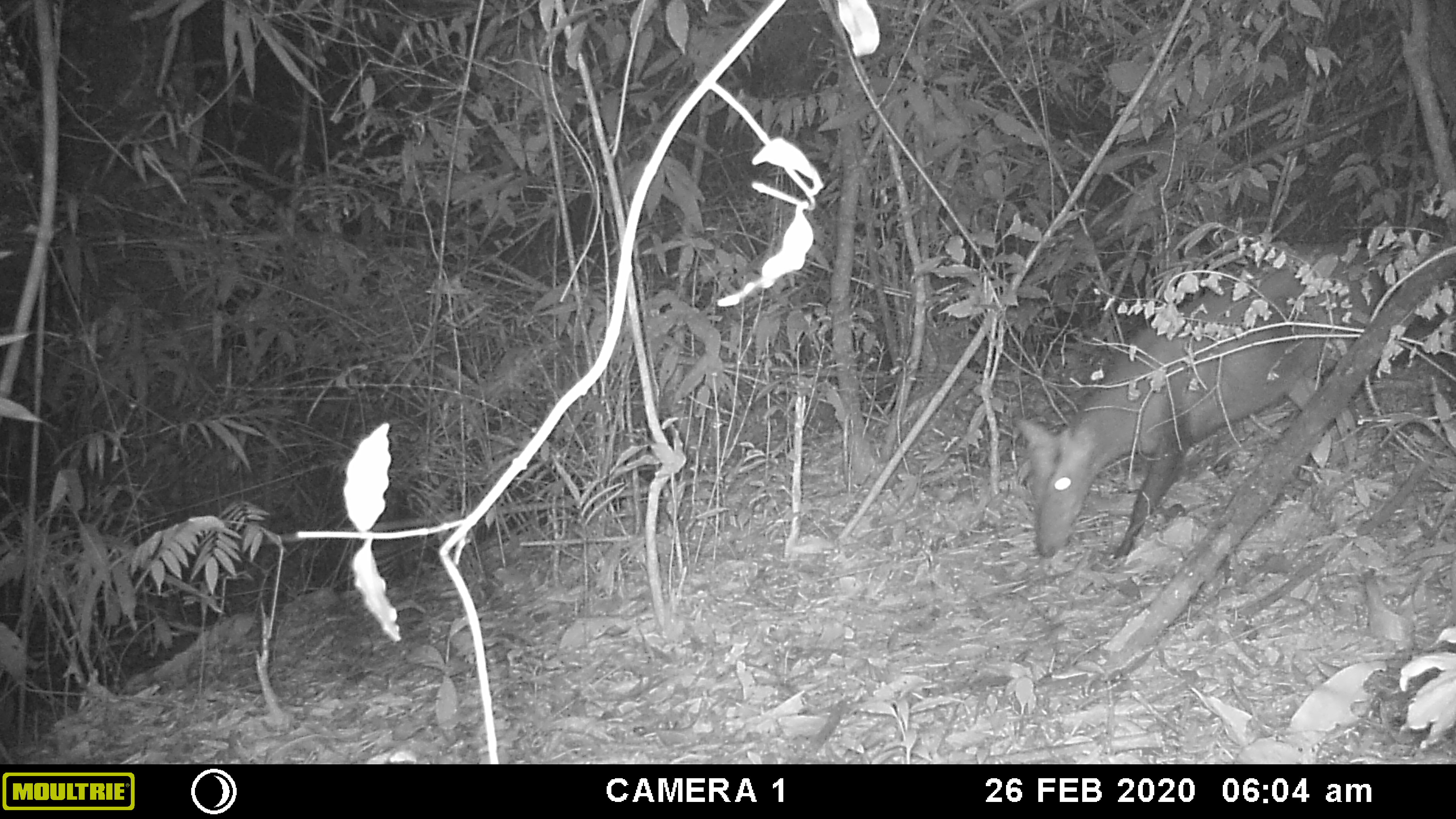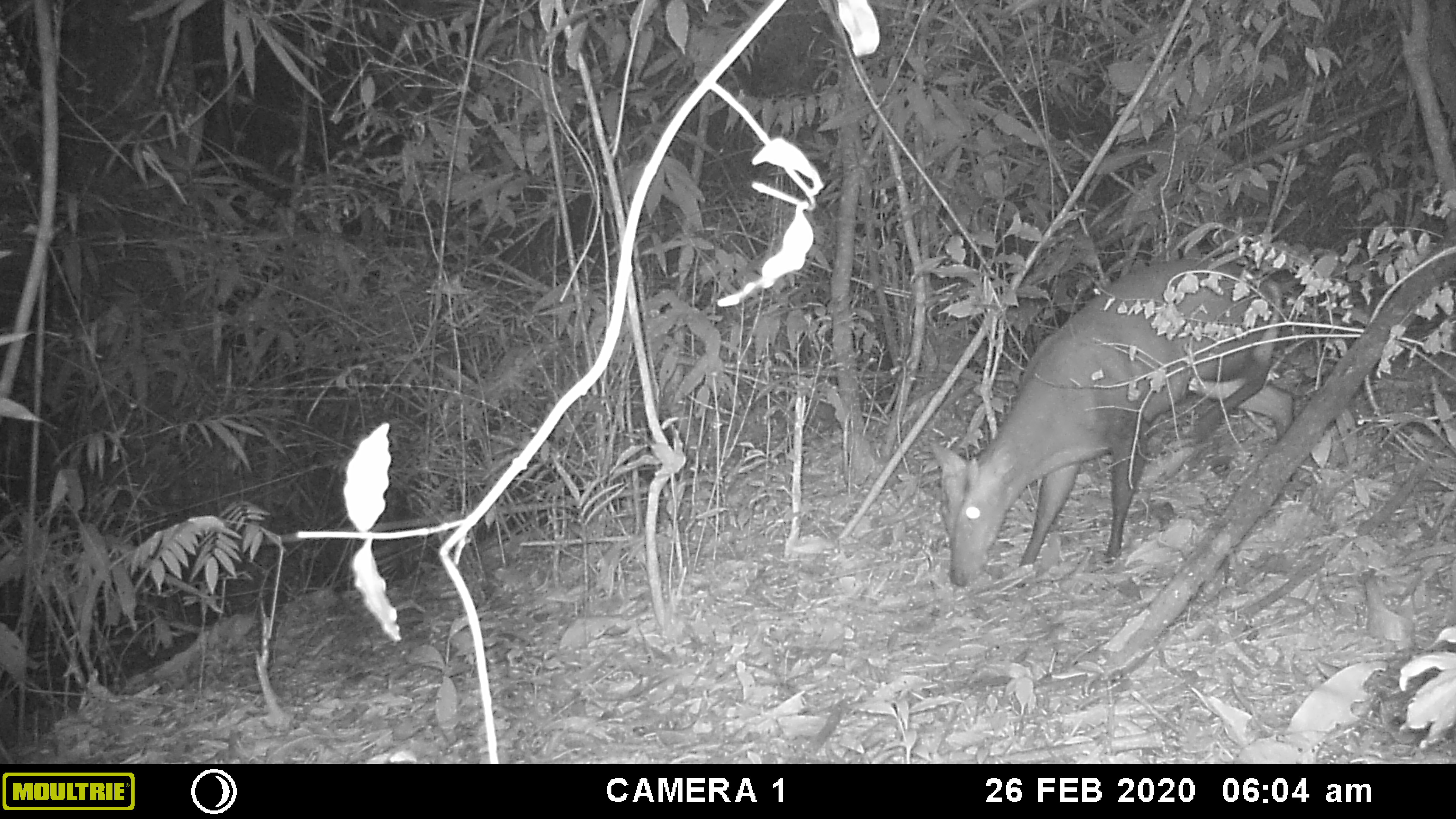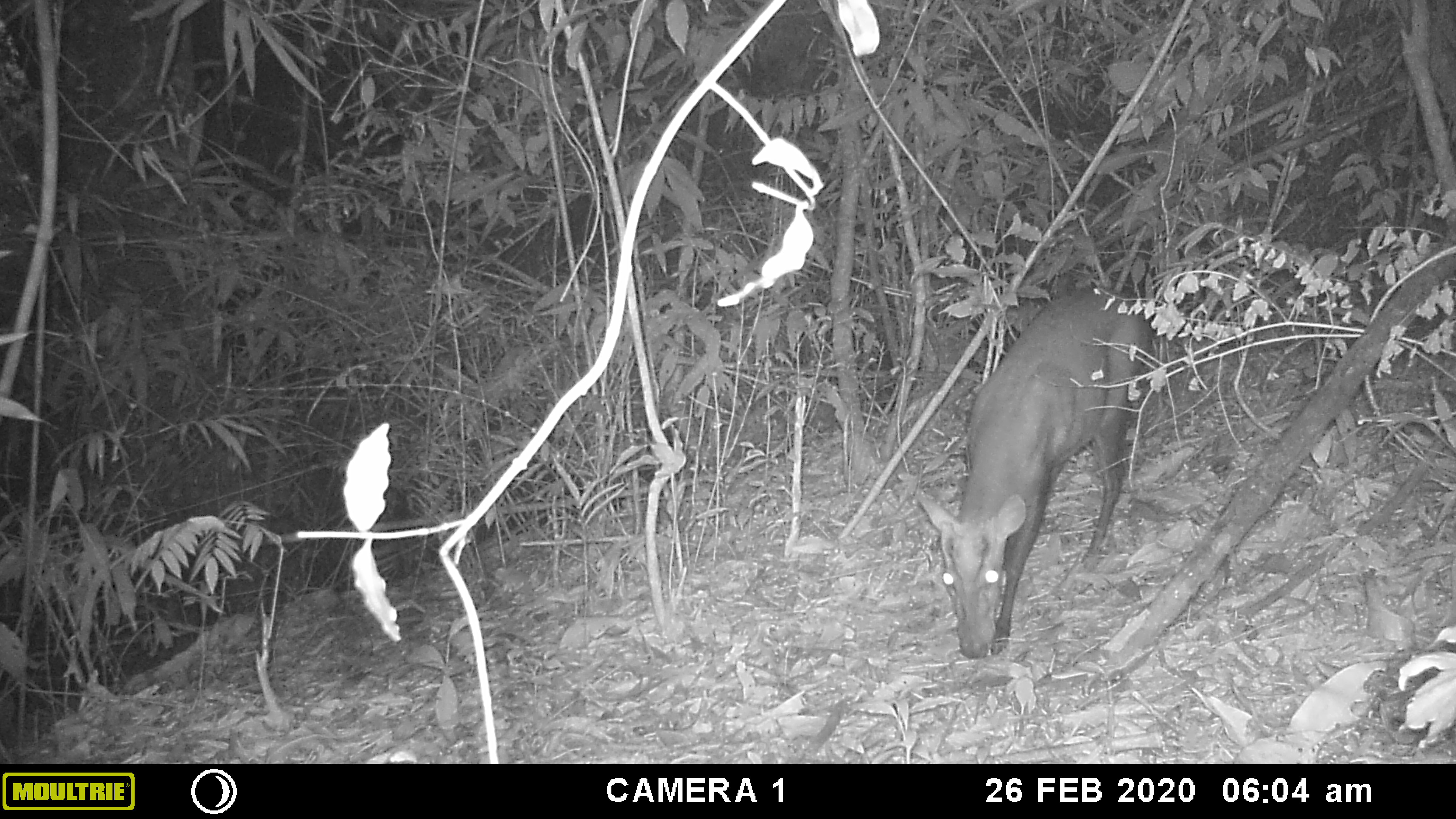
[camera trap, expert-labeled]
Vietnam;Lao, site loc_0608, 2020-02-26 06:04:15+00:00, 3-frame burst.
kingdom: Animalia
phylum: Chordata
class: Mammalia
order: Artiodactyla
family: Cervidae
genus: Muntiacus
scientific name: Muntiacus rooseveltorum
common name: roosevelt's muntjac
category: roosevelts muntjac group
Roosevelts muntjac group (roosevelt's muntjac) (Muntiacus rooseveltorum). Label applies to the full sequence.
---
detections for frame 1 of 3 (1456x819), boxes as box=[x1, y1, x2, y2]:
roosevelts muntjac group: box=[1009, 243, 1389, 560]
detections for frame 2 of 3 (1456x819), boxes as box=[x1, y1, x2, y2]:
roosevelts muntjac group: box=[928, 256, 1293, 586]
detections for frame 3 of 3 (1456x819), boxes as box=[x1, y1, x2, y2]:
roosevelts muntjac group: box=[916, 283, 1152, 659]